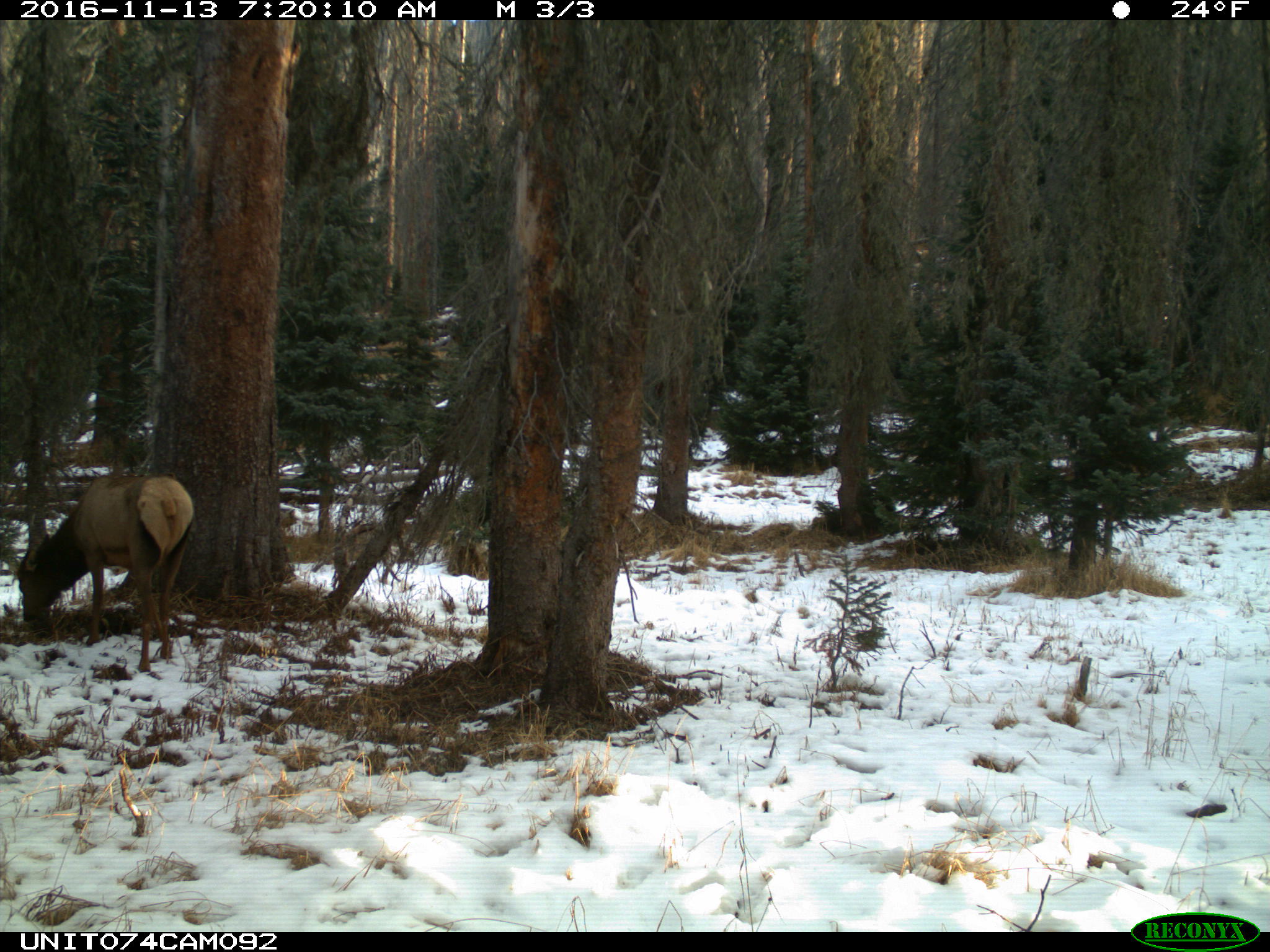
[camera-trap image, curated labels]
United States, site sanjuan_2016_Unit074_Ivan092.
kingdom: Animalia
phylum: Chordata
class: Mammalia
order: Artiodactyla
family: Cervidae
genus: Cervus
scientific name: Cervus elaphus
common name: red deer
Cervus elaphus (red deer).